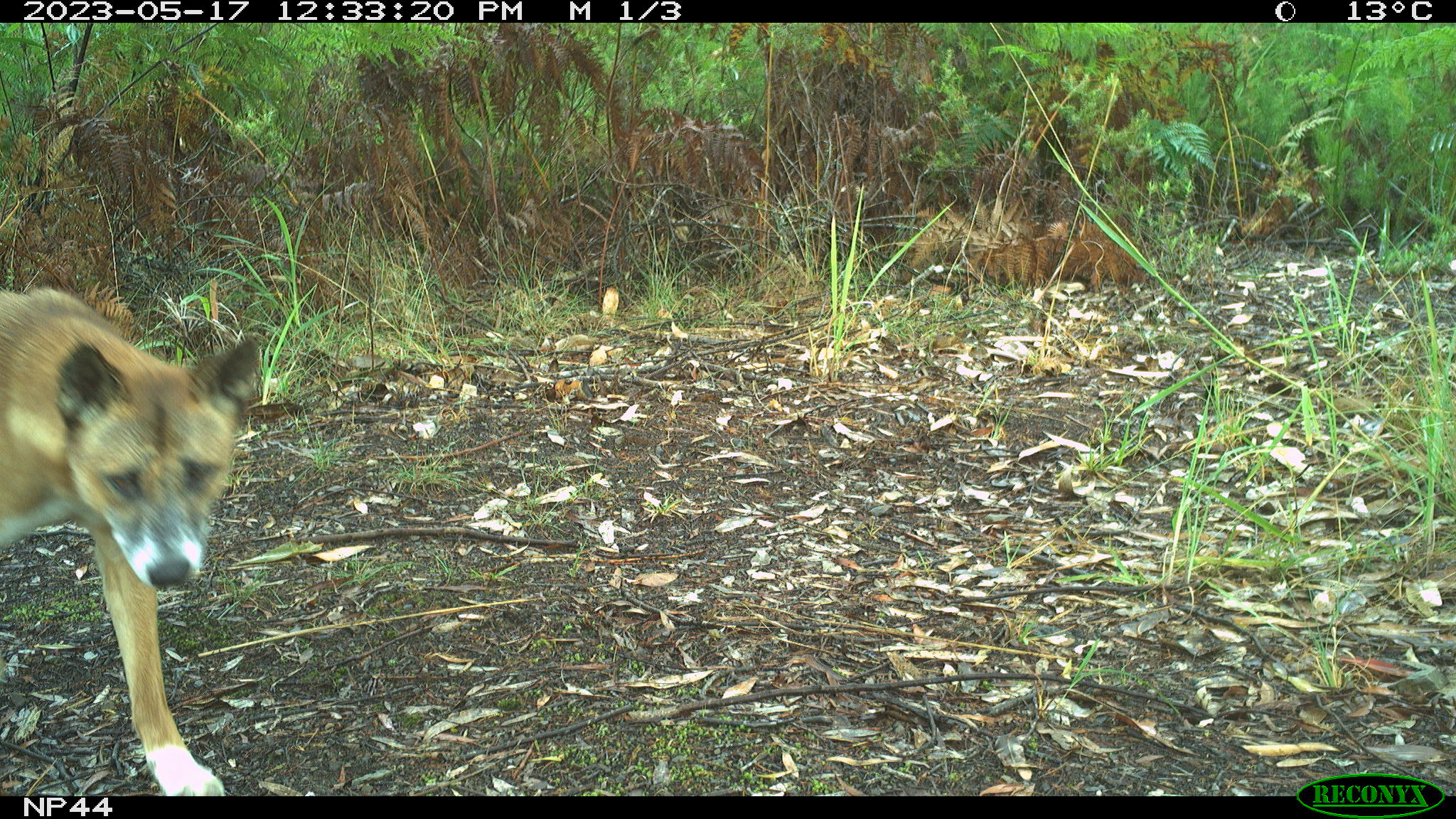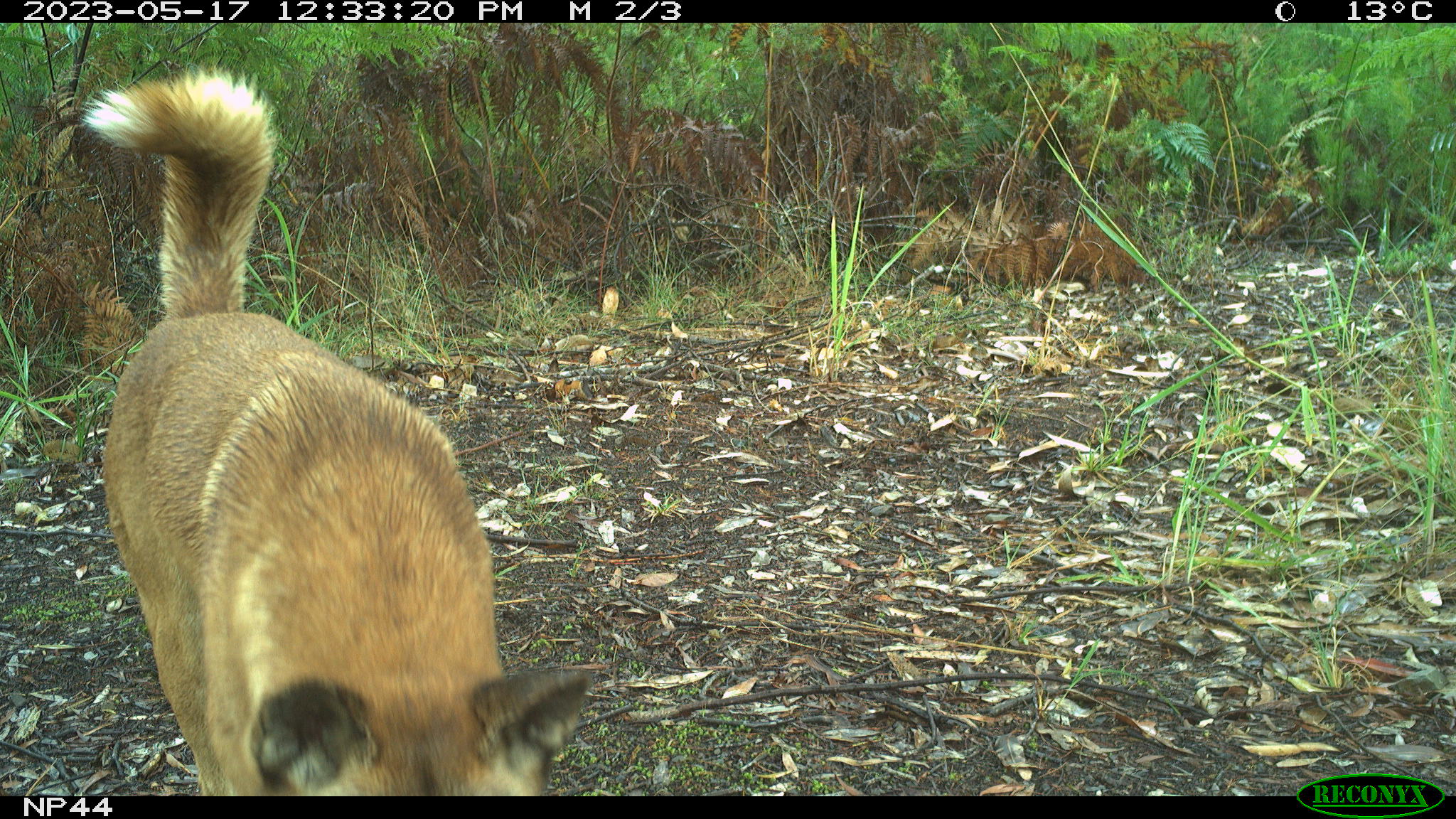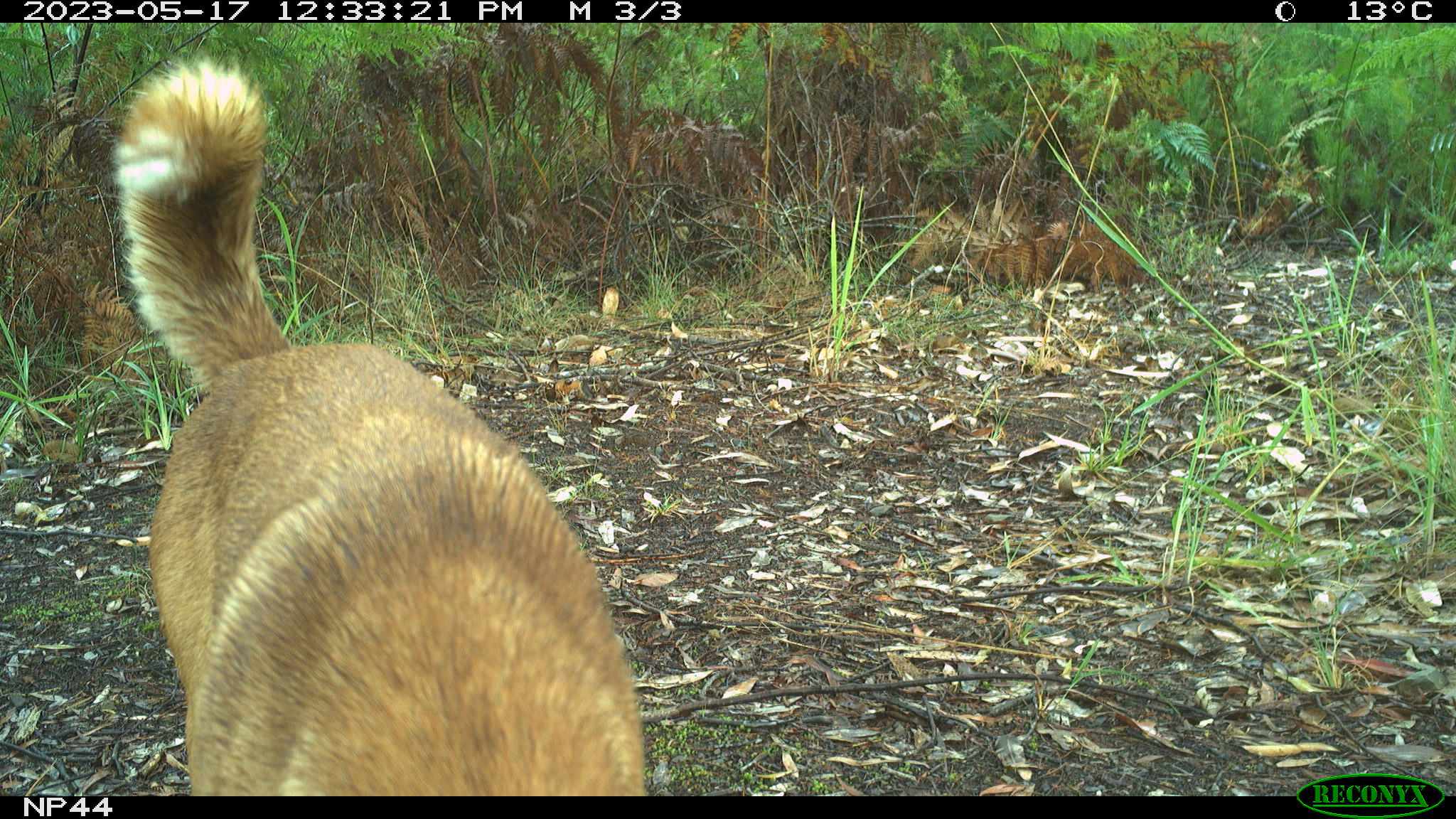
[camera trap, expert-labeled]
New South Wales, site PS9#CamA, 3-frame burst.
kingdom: Animalia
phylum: Chordata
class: Mammalia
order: Carnivora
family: Canidae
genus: Canis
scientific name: Canis familiaris dingo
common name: dingo